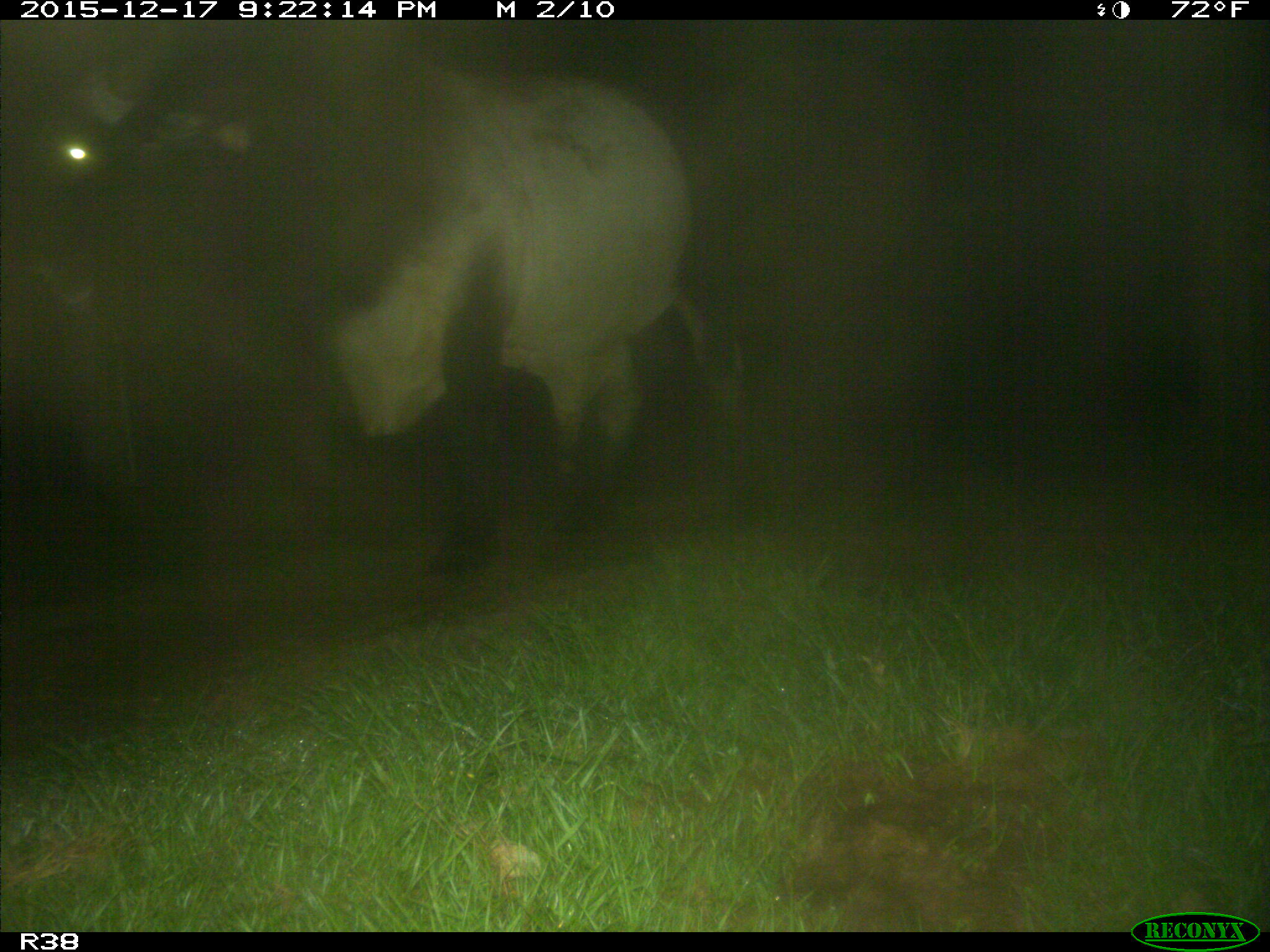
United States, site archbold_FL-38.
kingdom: Animalia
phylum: Chordata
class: Mammalia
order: Artiodactyla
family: Bovidae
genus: Bos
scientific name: Bos taurus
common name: domestic cow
Bos taurus (domestic cow).